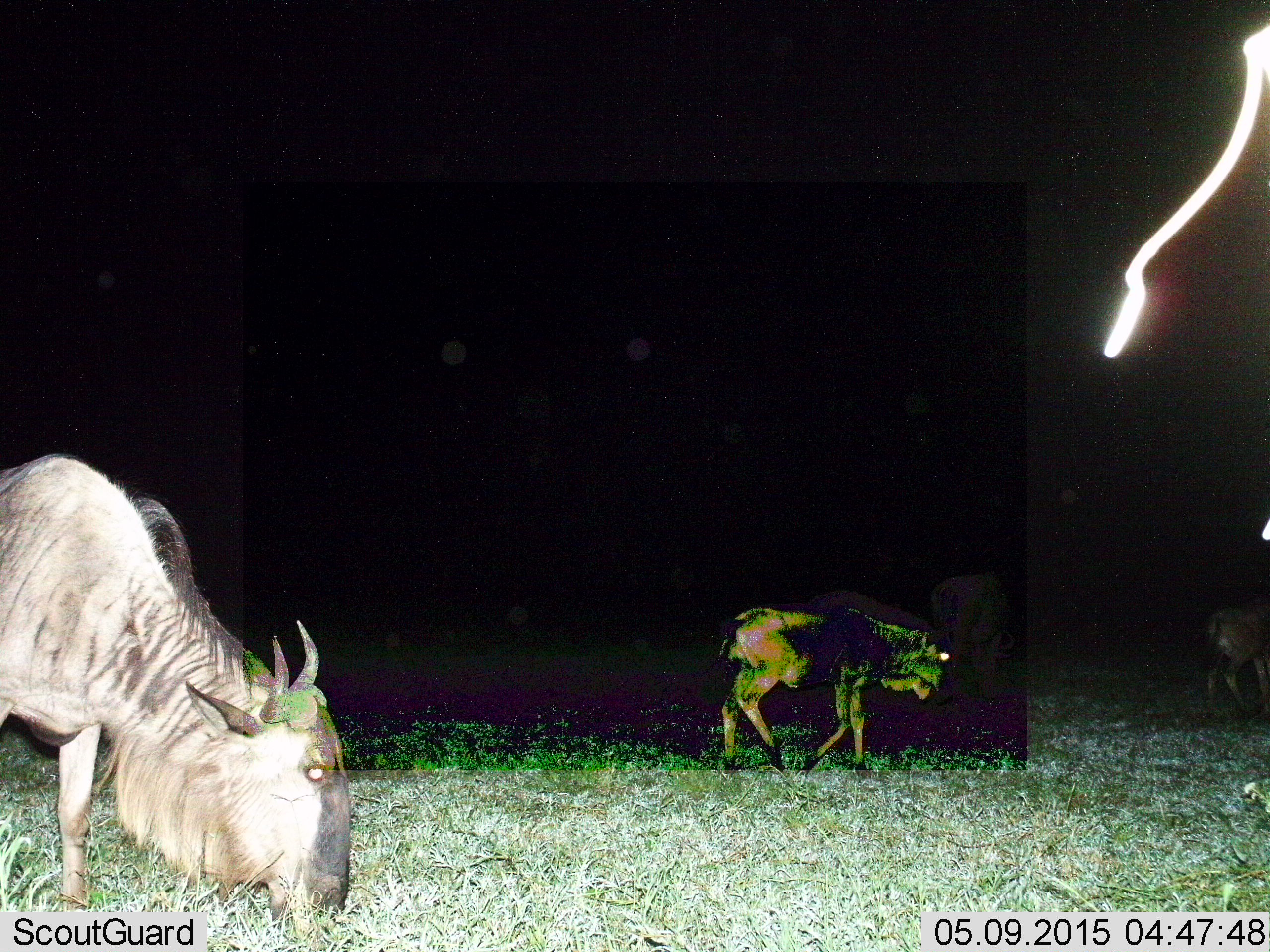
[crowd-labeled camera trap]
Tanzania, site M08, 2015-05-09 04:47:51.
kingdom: Animalia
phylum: Chordata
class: Mammalia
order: Artiodactyla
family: Bovidae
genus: Connochaetes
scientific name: Connochaetes taurinus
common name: blue wildebeest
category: wildebeest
Wildebeest (blue wildebeest) (Connochaetes taurinus), count 4. Behavior (volunteer vote fractions): standing 40%, resting 0%, moving 90%, interacting 0%. Young present (vote fraction): 10%. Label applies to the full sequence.